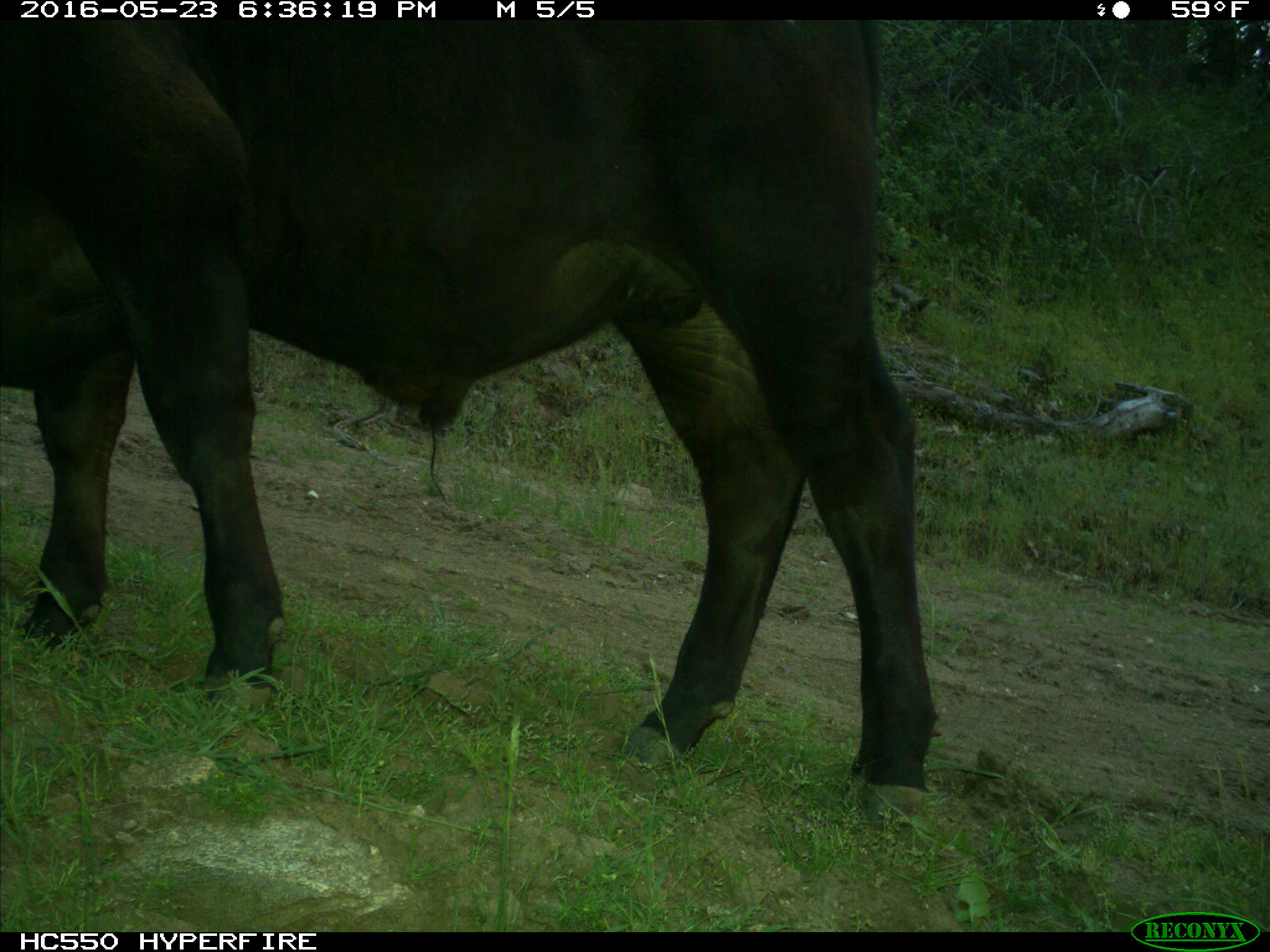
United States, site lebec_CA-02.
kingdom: Animalia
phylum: Chordata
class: Mammalia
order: Artiodactyla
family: Bovidae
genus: Bos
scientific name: Bos taurus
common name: domestic cow